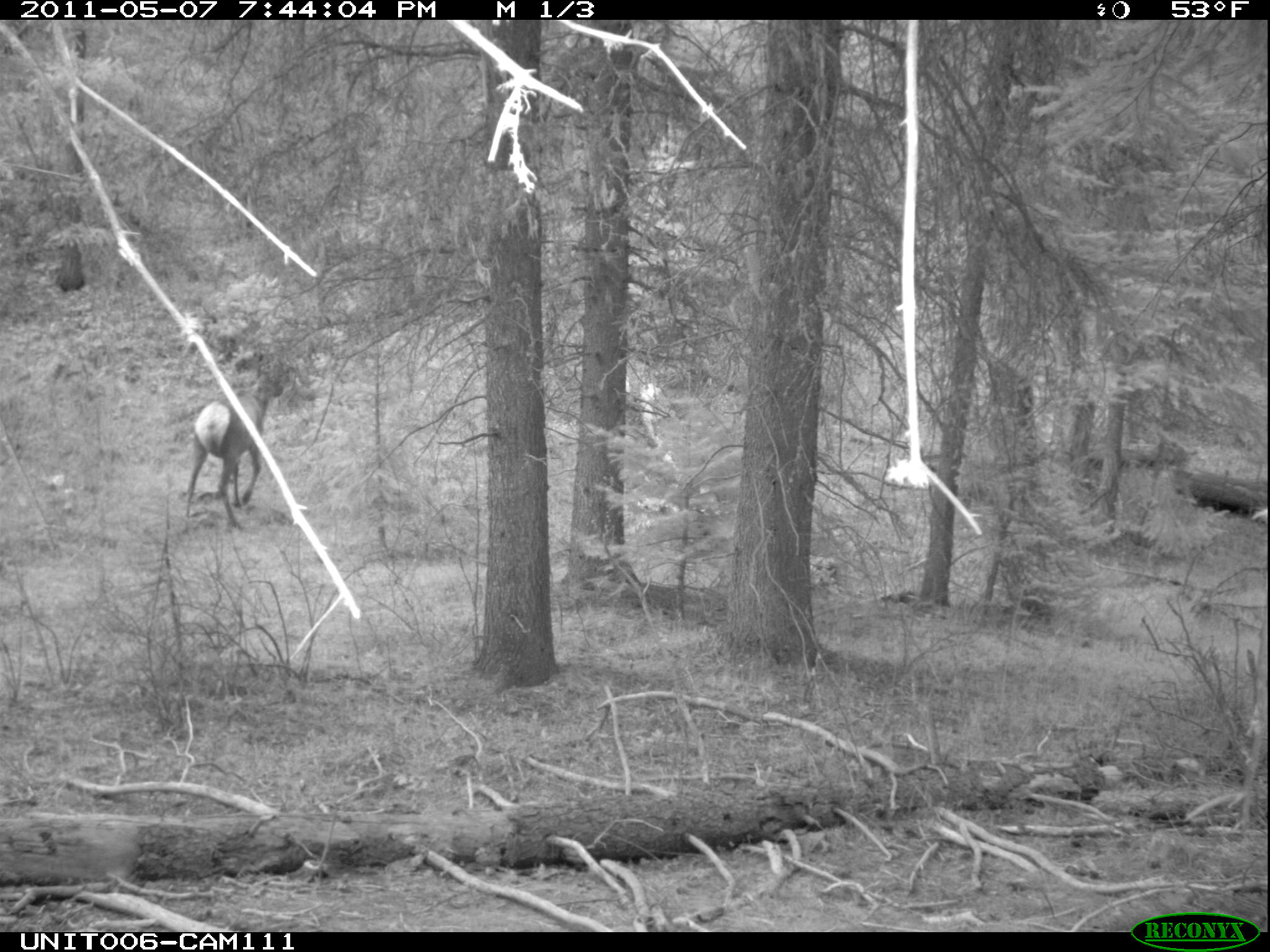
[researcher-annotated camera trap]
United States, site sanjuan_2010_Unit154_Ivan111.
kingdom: Animalia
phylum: Chordata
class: Mammalia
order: Artiodactyla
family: Cervidae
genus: Cervus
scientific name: Cervus elaphus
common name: red deer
Cervus elaphus (red deer).